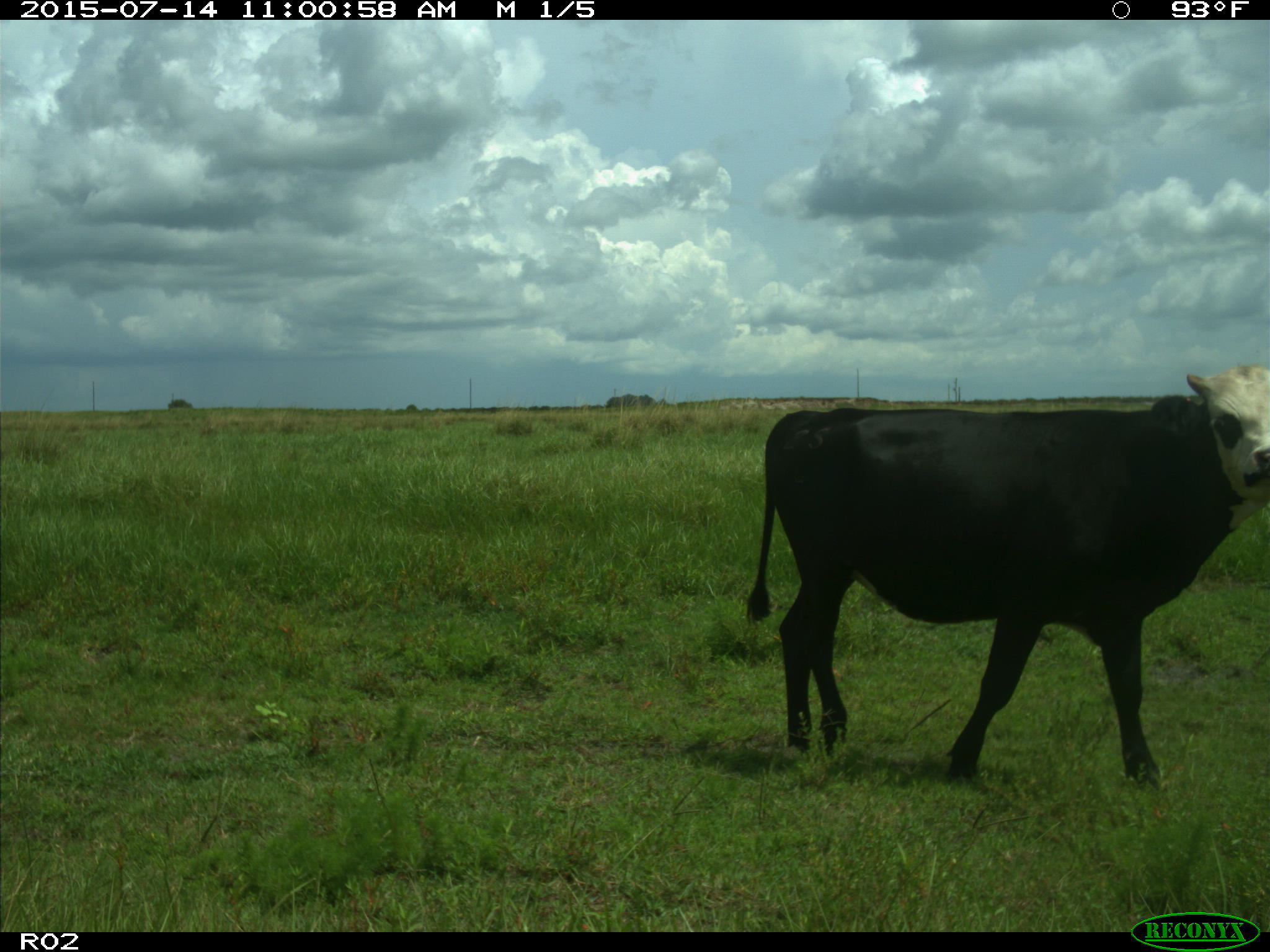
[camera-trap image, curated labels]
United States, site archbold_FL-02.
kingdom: Animalia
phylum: Chordata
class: Mammalia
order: Artiodactyla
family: Bovidae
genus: Bos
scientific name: Bos taurus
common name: domestic cow